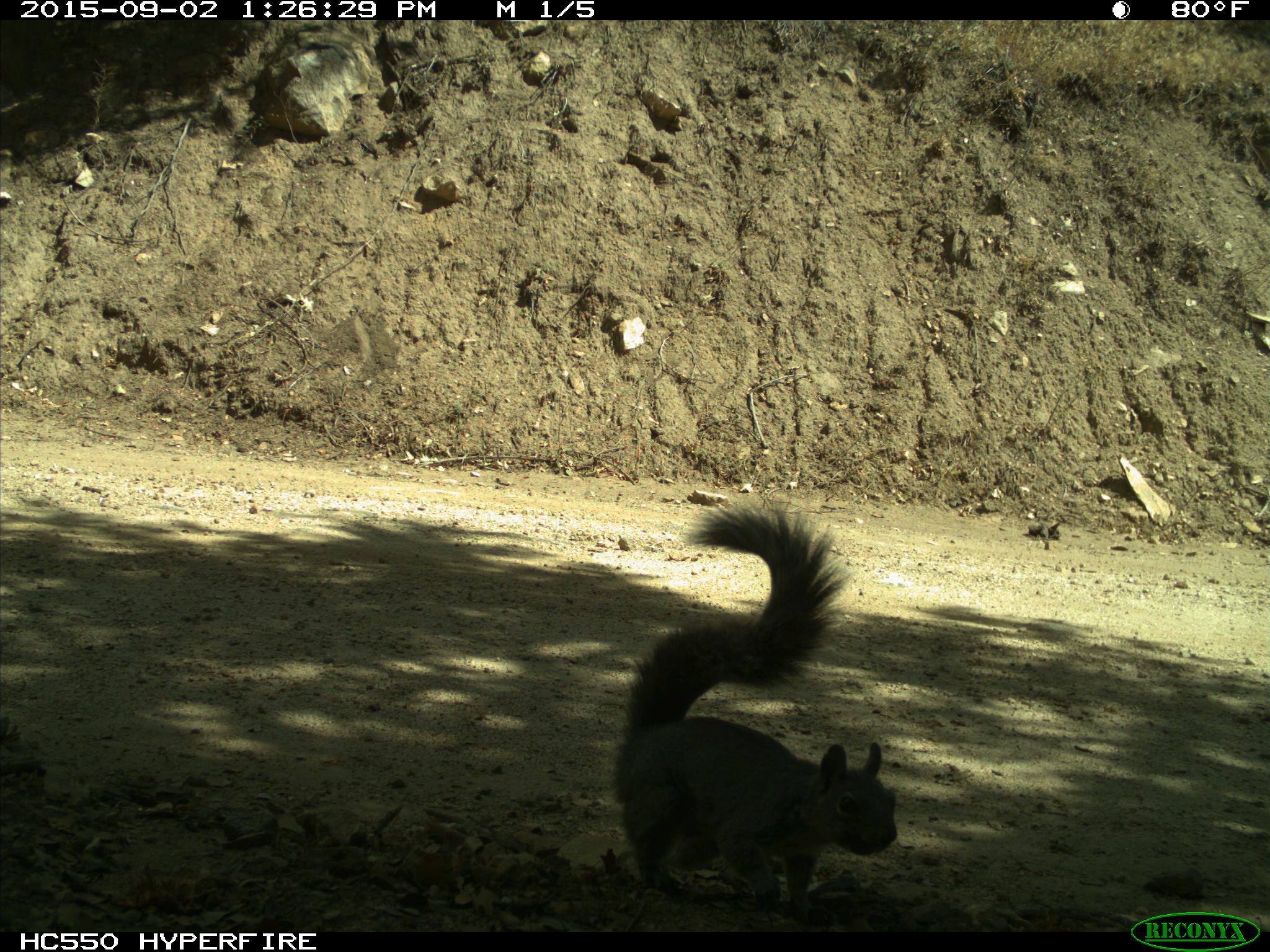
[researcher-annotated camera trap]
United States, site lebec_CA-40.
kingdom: Animalia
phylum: Chordata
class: Mammalia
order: Rodentia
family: Sciuridae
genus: Sciurus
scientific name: Sciurus carolinensis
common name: eastern gray squirrel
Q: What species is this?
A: Sciurus carolinensis (eastern gray squirrel).